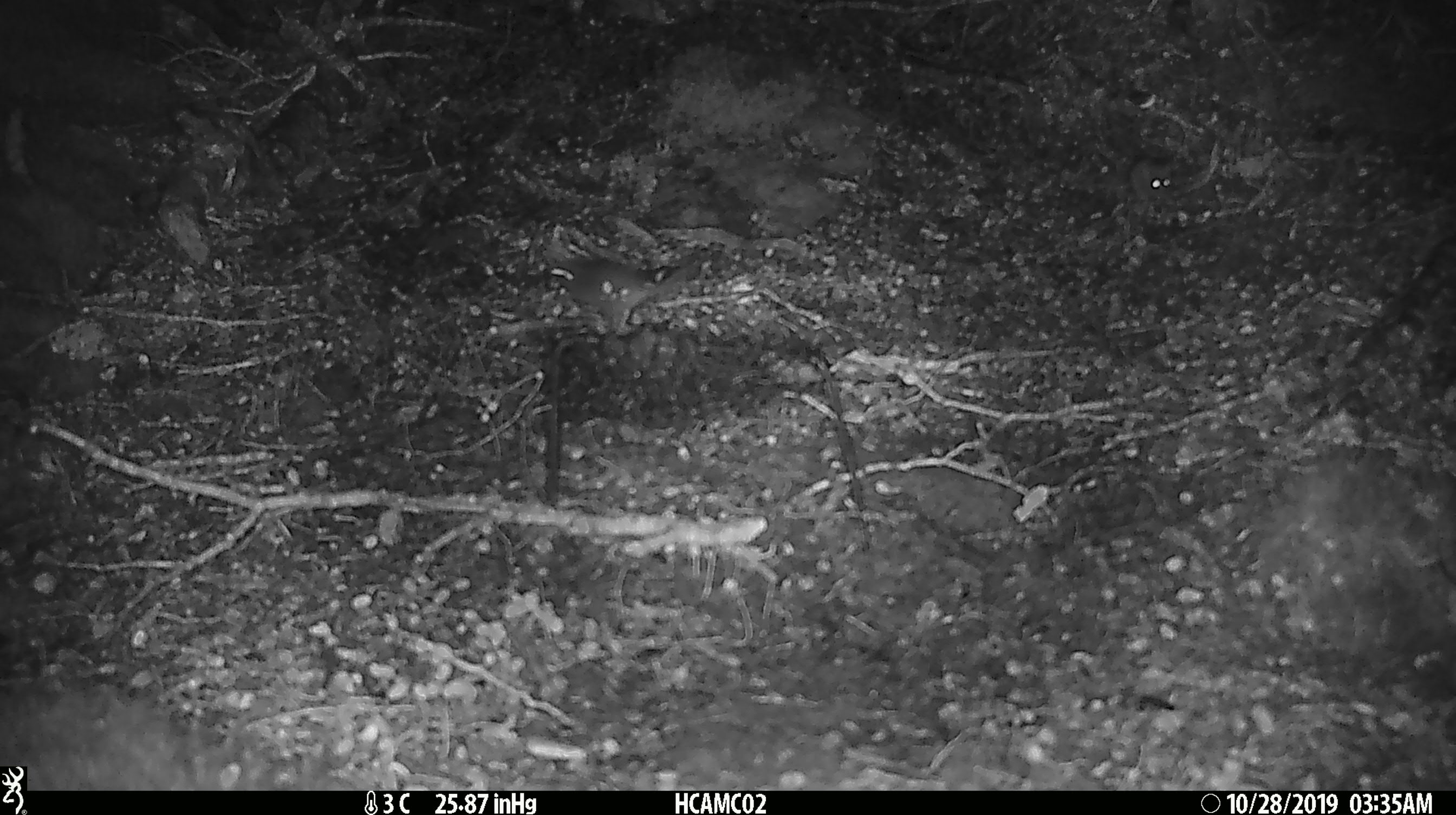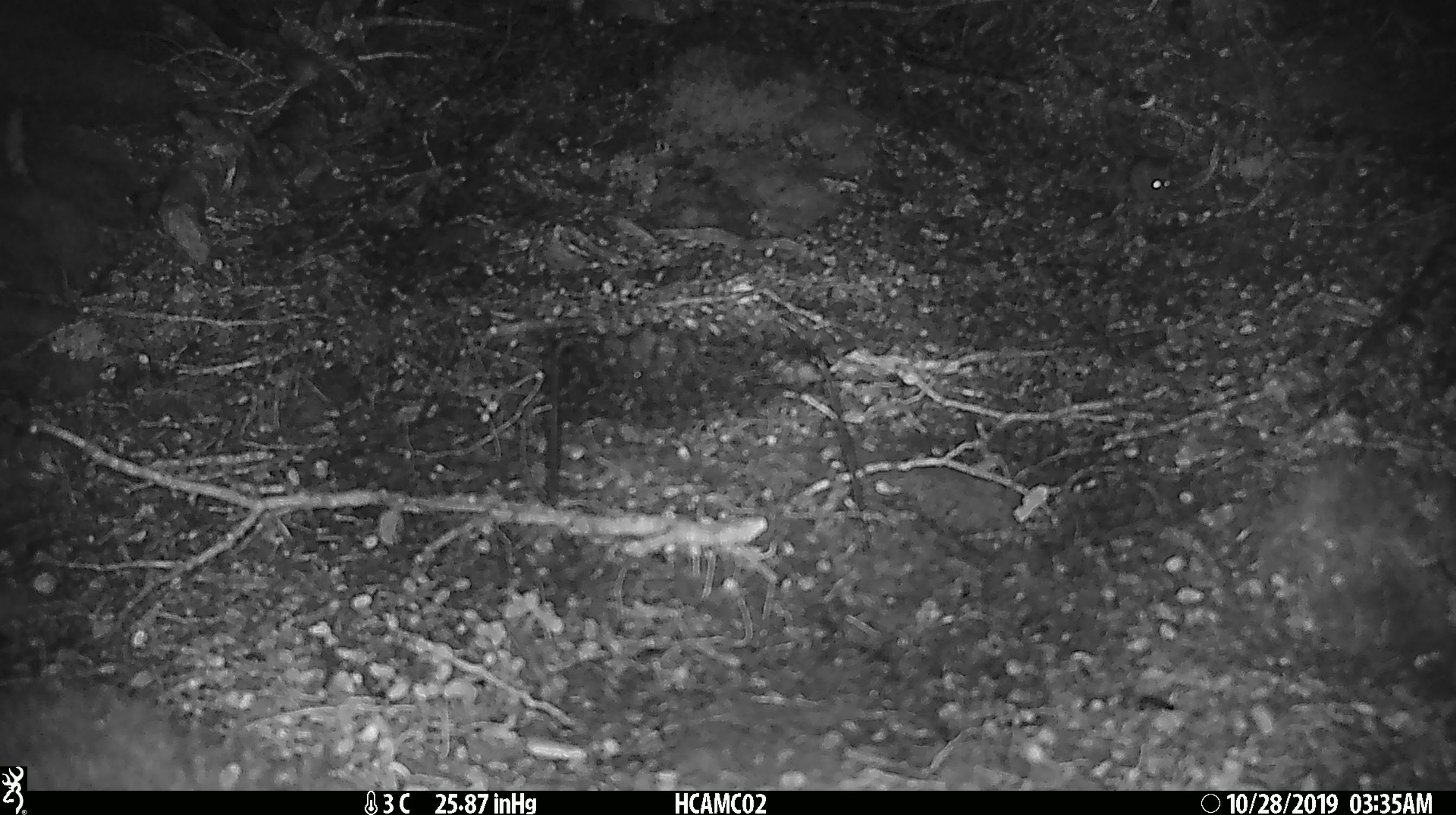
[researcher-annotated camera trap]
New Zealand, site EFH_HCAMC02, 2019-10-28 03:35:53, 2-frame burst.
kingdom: Animalia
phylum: Chordata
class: Mammalia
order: Rodentia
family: Muridae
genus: Mus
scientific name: Mus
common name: mouse